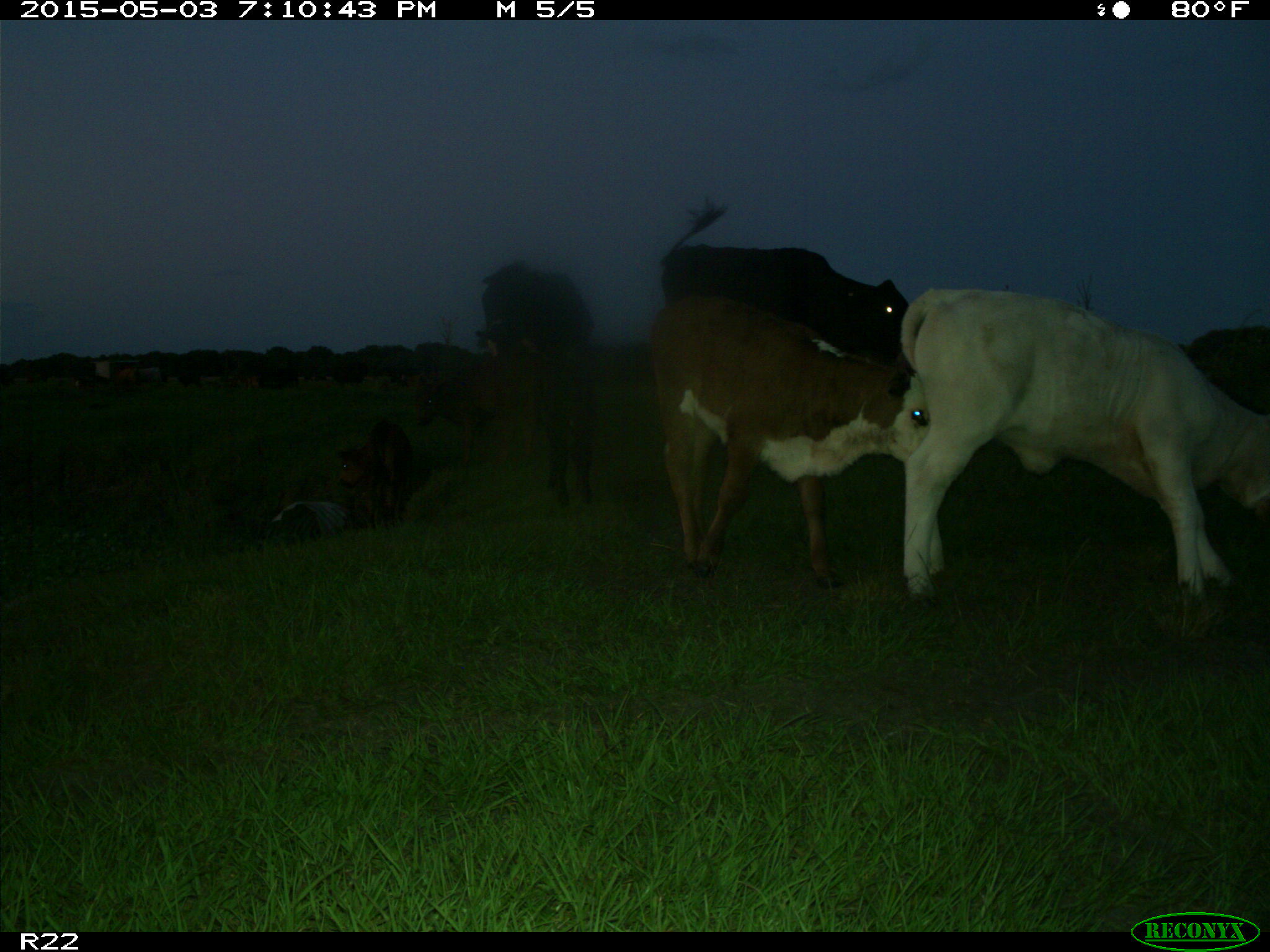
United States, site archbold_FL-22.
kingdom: Animalia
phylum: Chordata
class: Mammalia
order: Artiodactyla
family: Bovidae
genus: Bos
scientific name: Bos taurus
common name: domestic cow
Bos taurus (domestic cow).